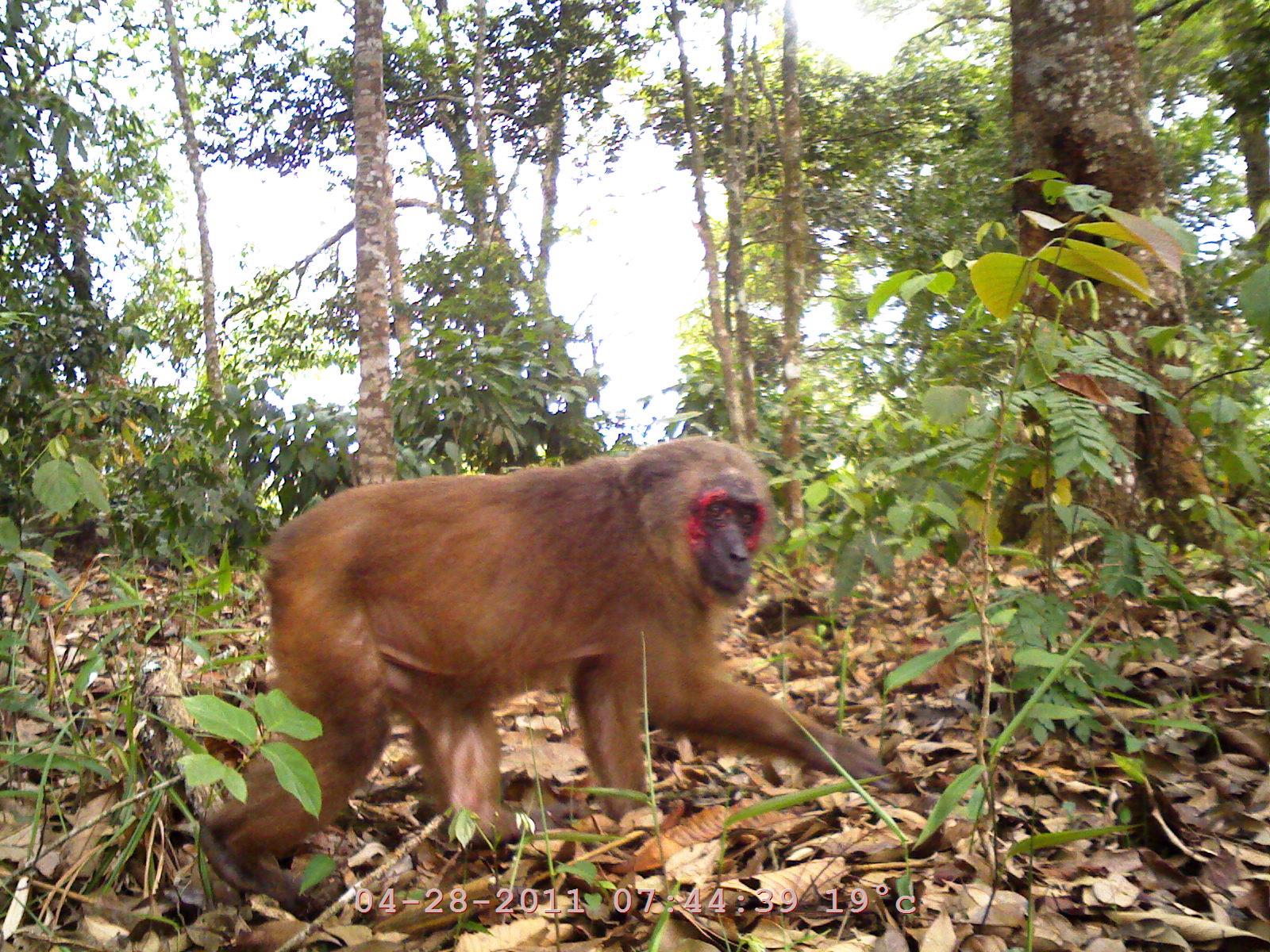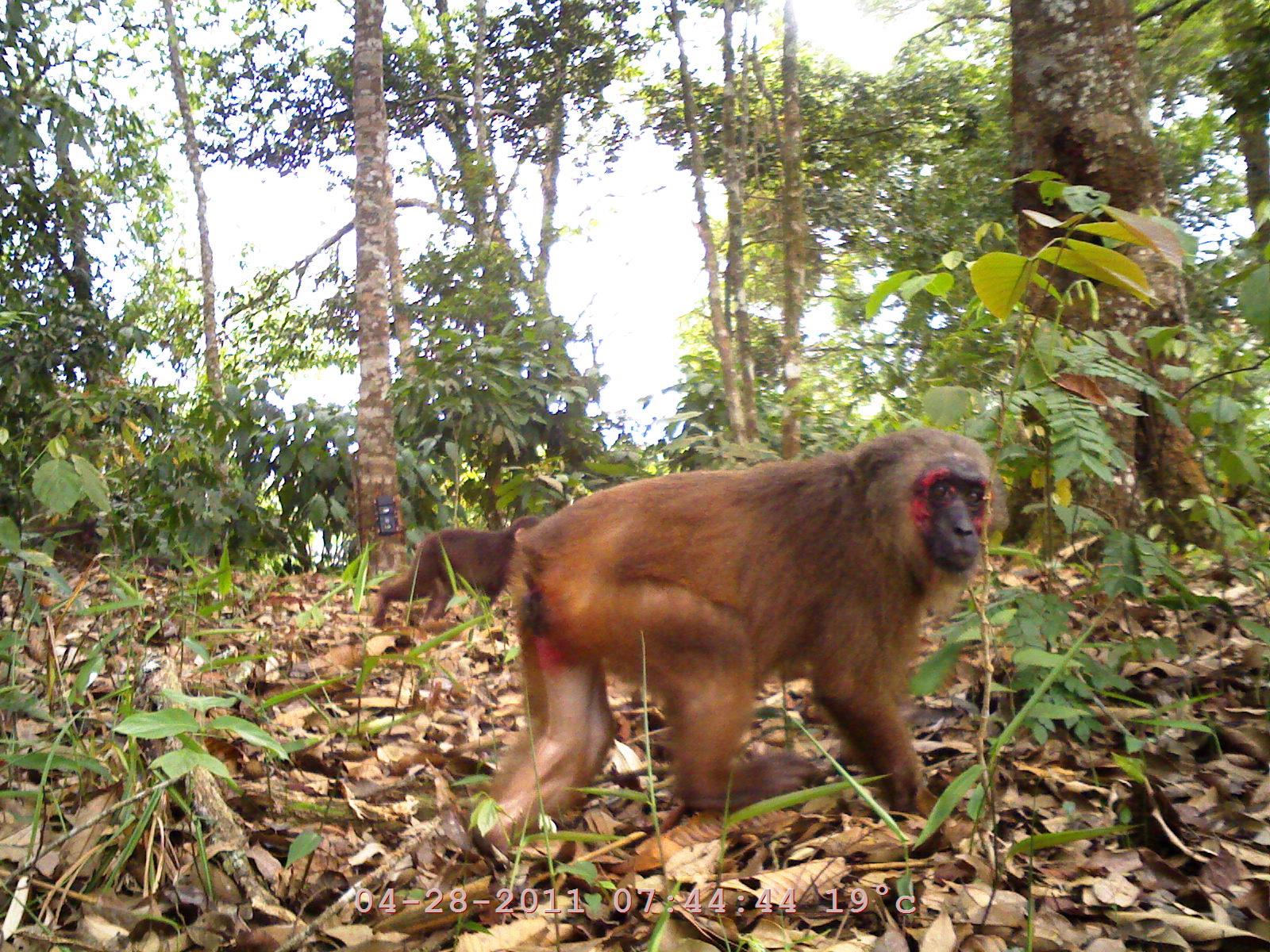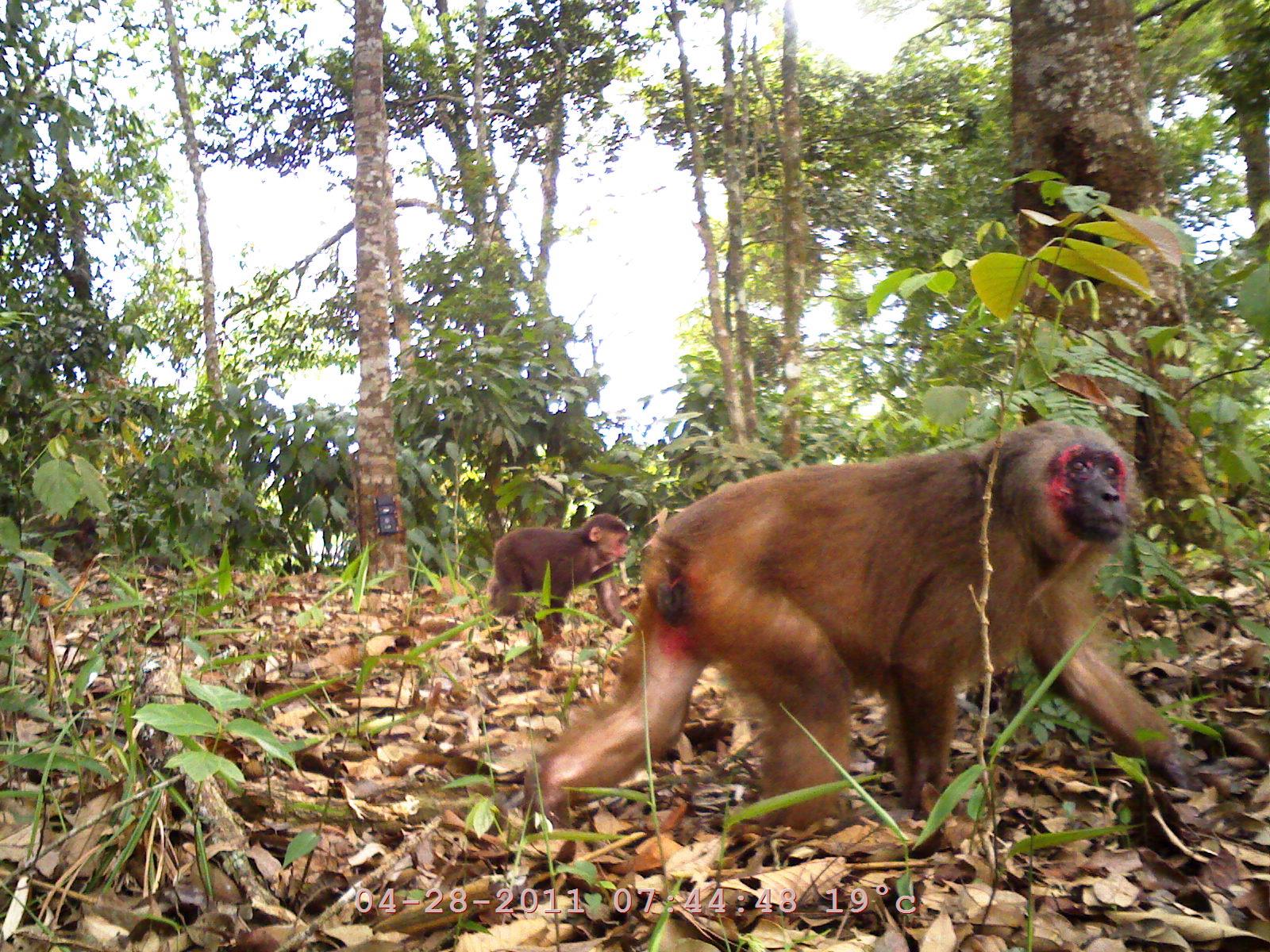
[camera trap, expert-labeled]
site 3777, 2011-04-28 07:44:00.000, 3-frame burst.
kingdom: Animalia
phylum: Chordata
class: Mammalia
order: Primates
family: Cercopithecidae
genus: Macaca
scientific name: Macaca arctoides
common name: stump-tailed macaque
Macaca arctoides (stump-tailed macaque), count 2, age adult.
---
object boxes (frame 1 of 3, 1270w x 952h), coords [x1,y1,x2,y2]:
macaca arctoides: [195,432,902,913]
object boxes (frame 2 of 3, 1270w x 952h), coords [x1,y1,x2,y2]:
macaca arctoides: [487,424,999,845]; [367,510,542,630]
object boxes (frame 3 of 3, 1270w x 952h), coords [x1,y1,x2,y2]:
macaca arctoides: [519,414,1205,841]; [485,509,630,651]